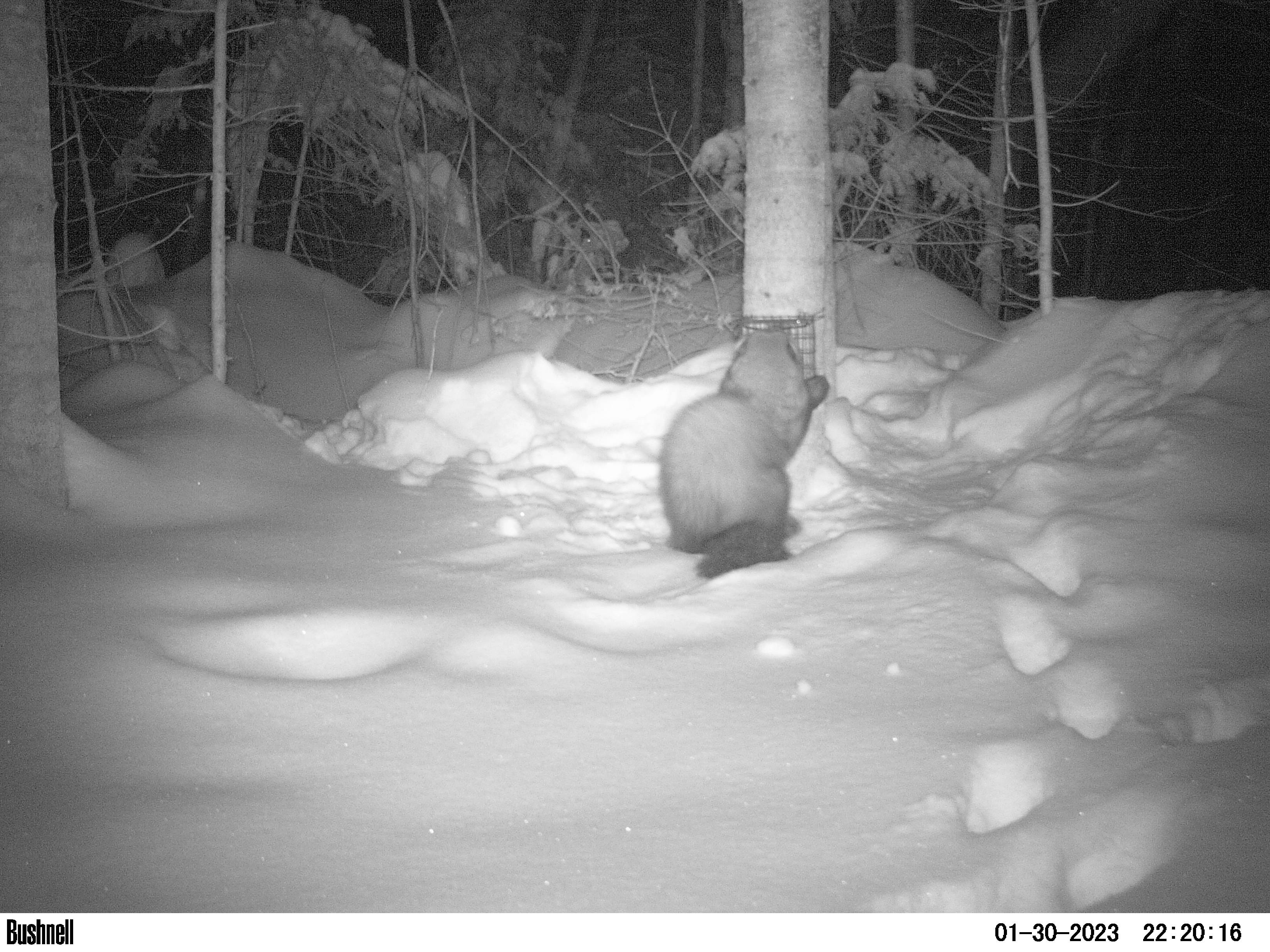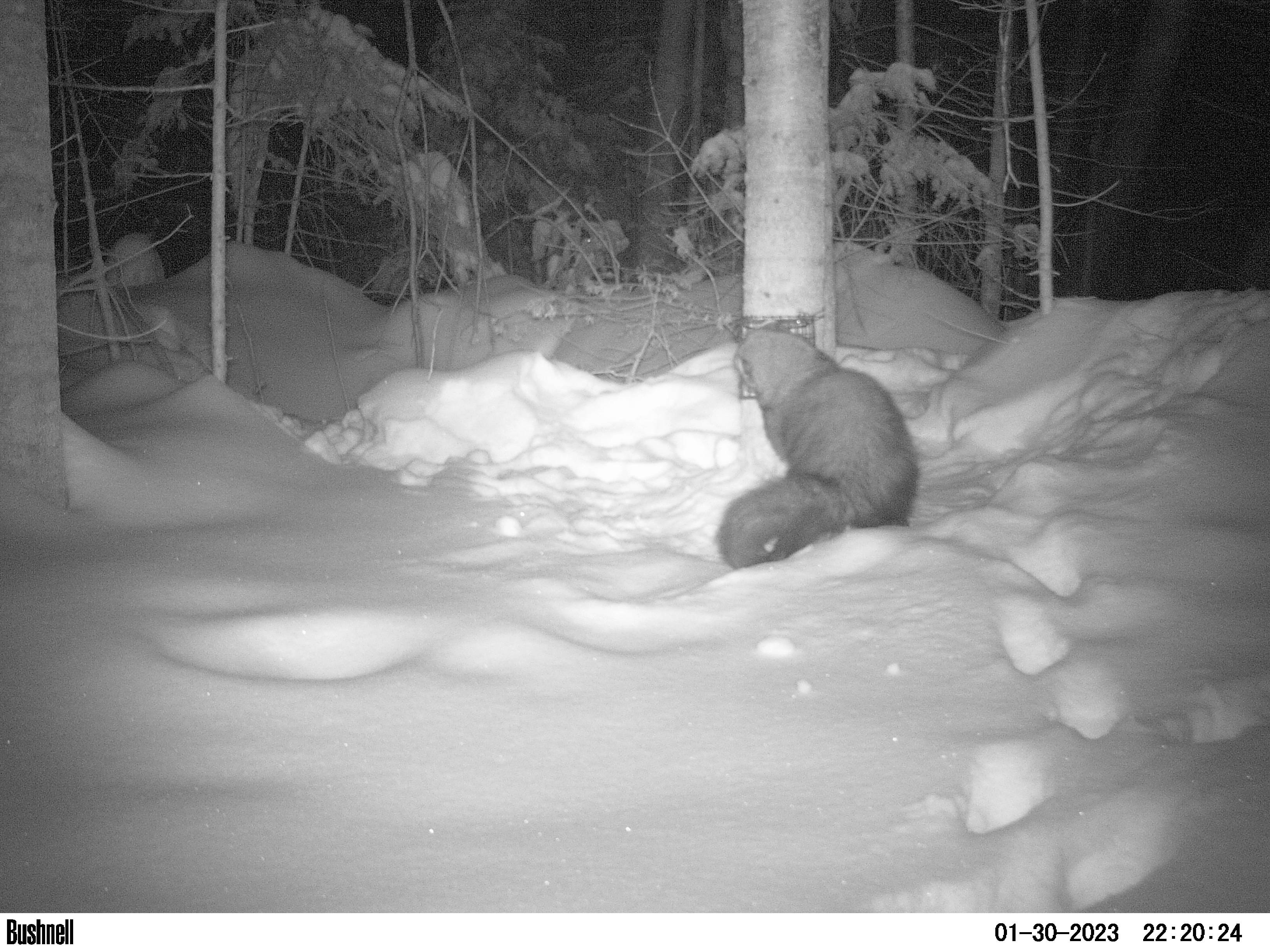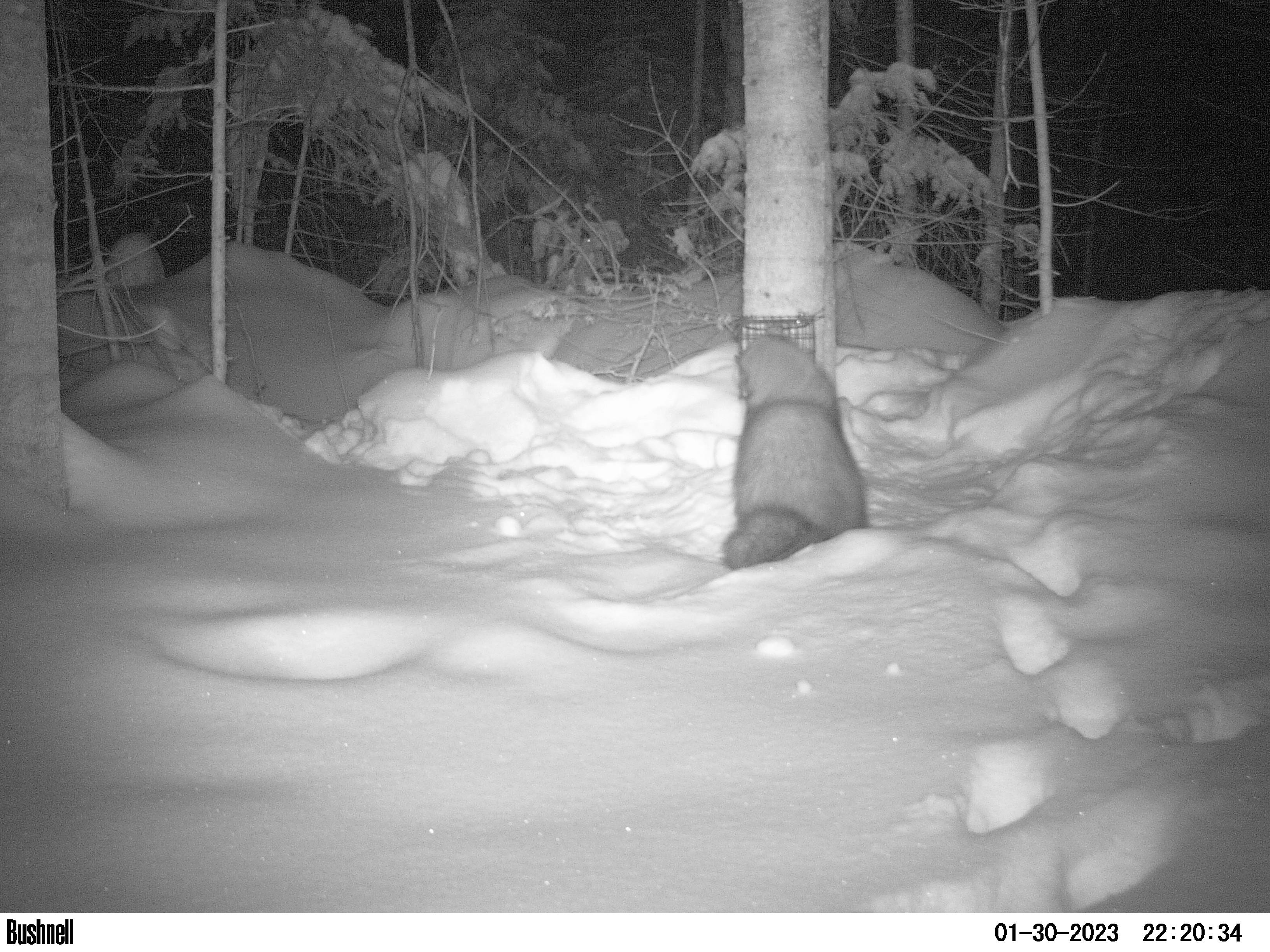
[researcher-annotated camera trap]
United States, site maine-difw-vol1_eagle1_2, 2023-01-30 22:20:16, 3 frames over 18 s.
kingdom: Animalia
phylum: Chordata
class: Mammalia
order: Carnivora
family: Mustelidae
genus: Pekania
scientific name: Pekania pennanti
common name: fisher